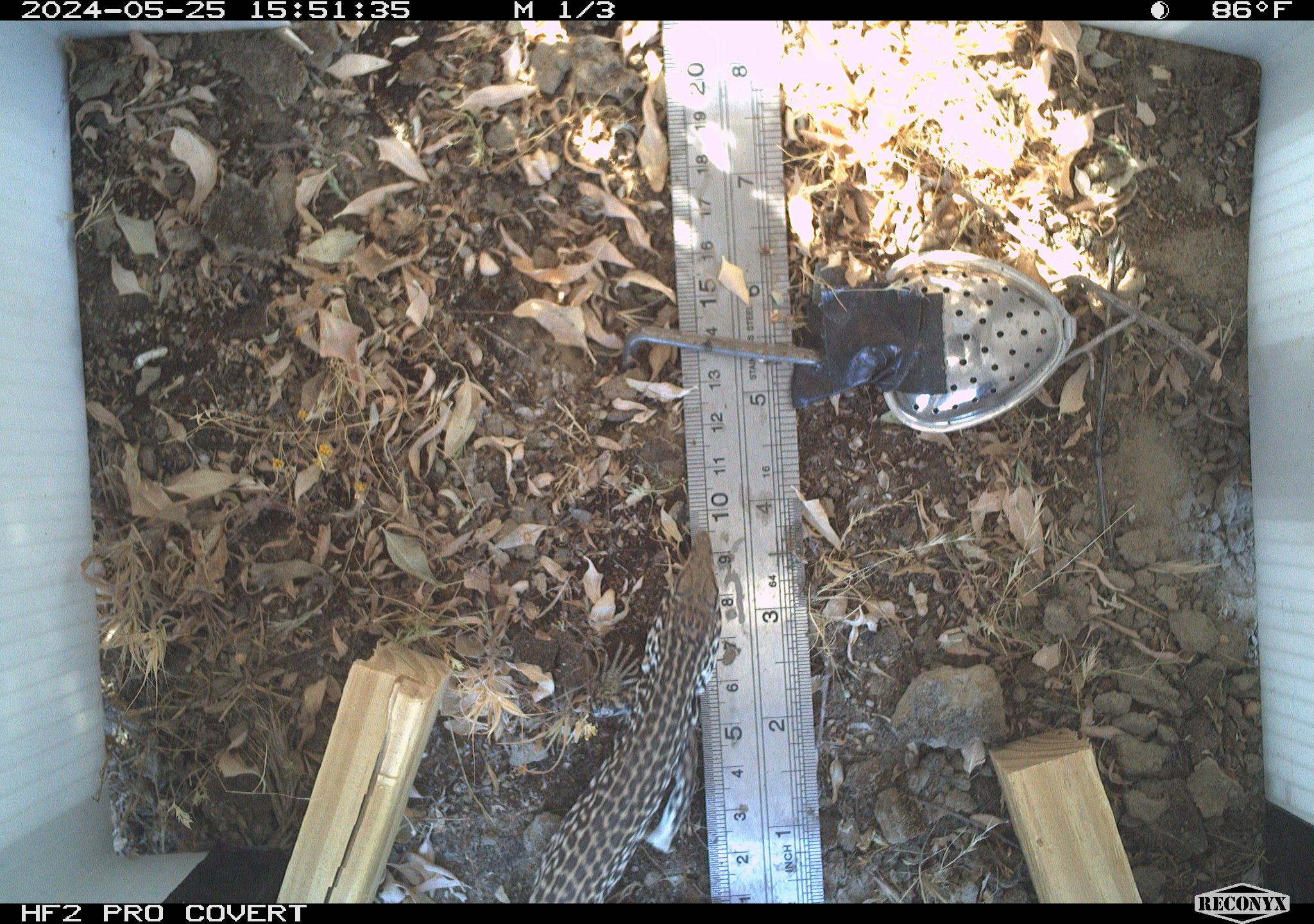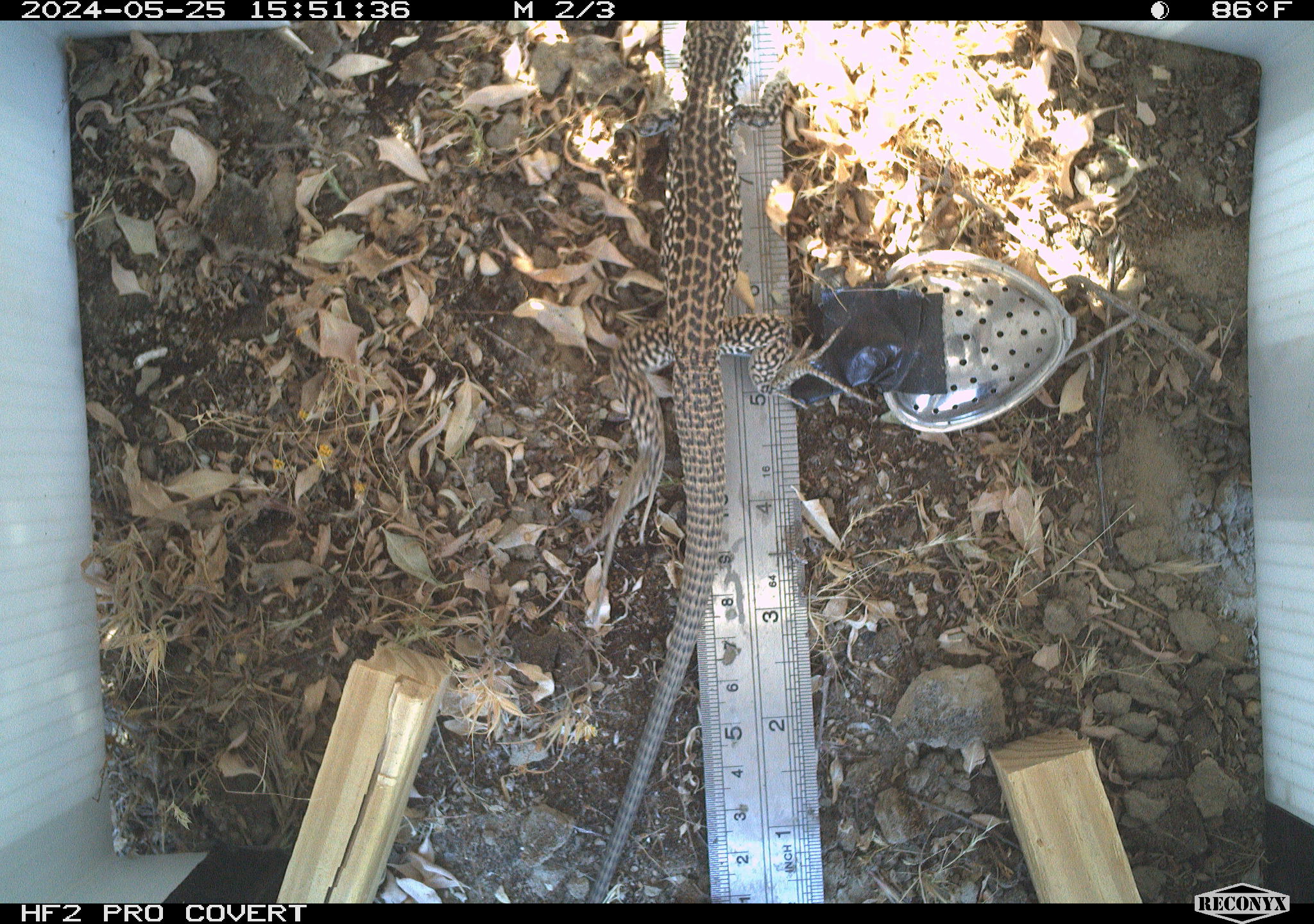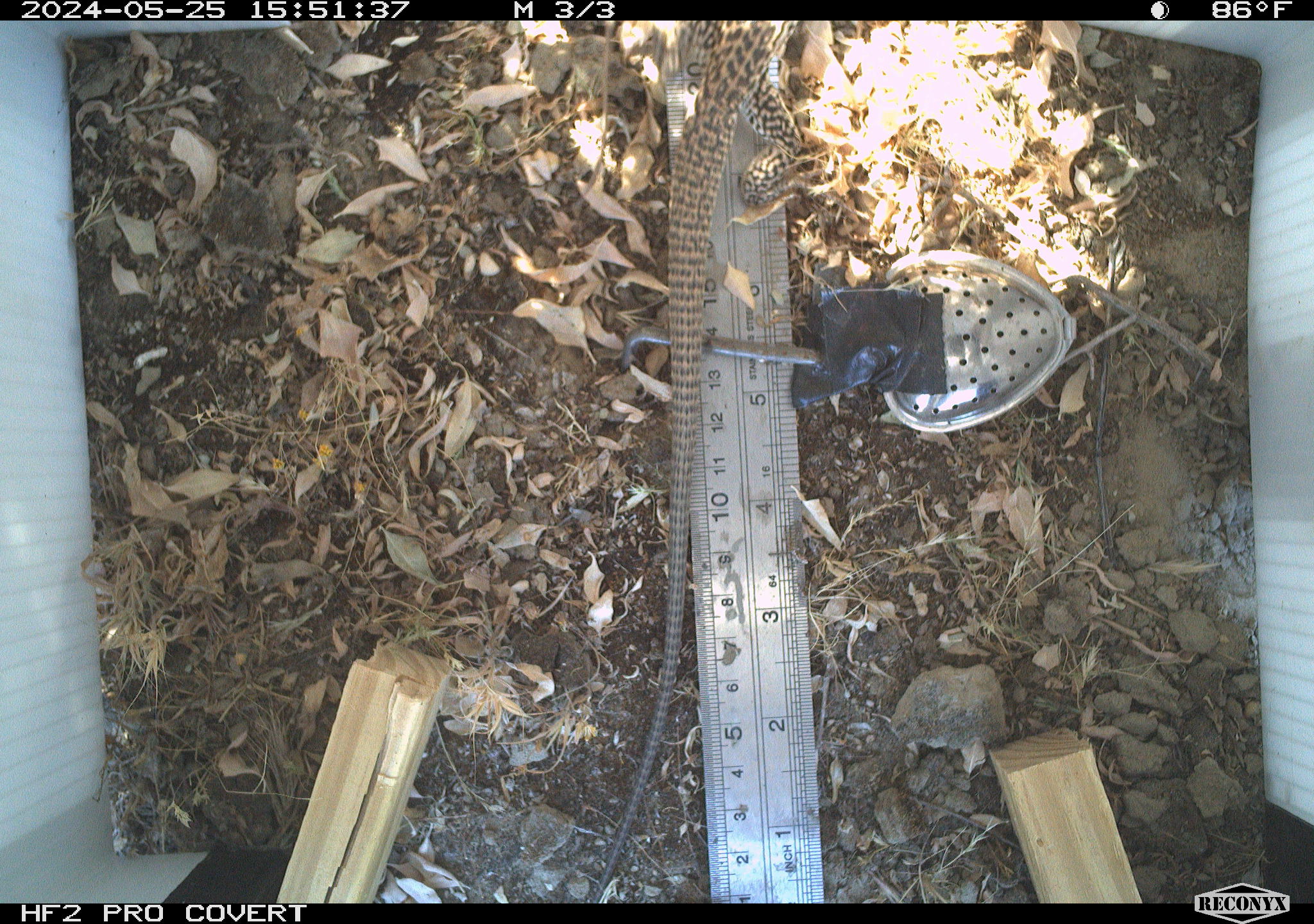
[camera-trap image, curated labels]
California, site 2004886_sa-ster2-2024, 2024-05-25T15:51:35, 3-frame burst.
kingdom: Animalia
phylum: Chordata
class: Reptilia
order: Squamata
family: Teiidae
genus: Aspidoscelis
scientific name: Aspidoscelis tigris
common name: western whiptail